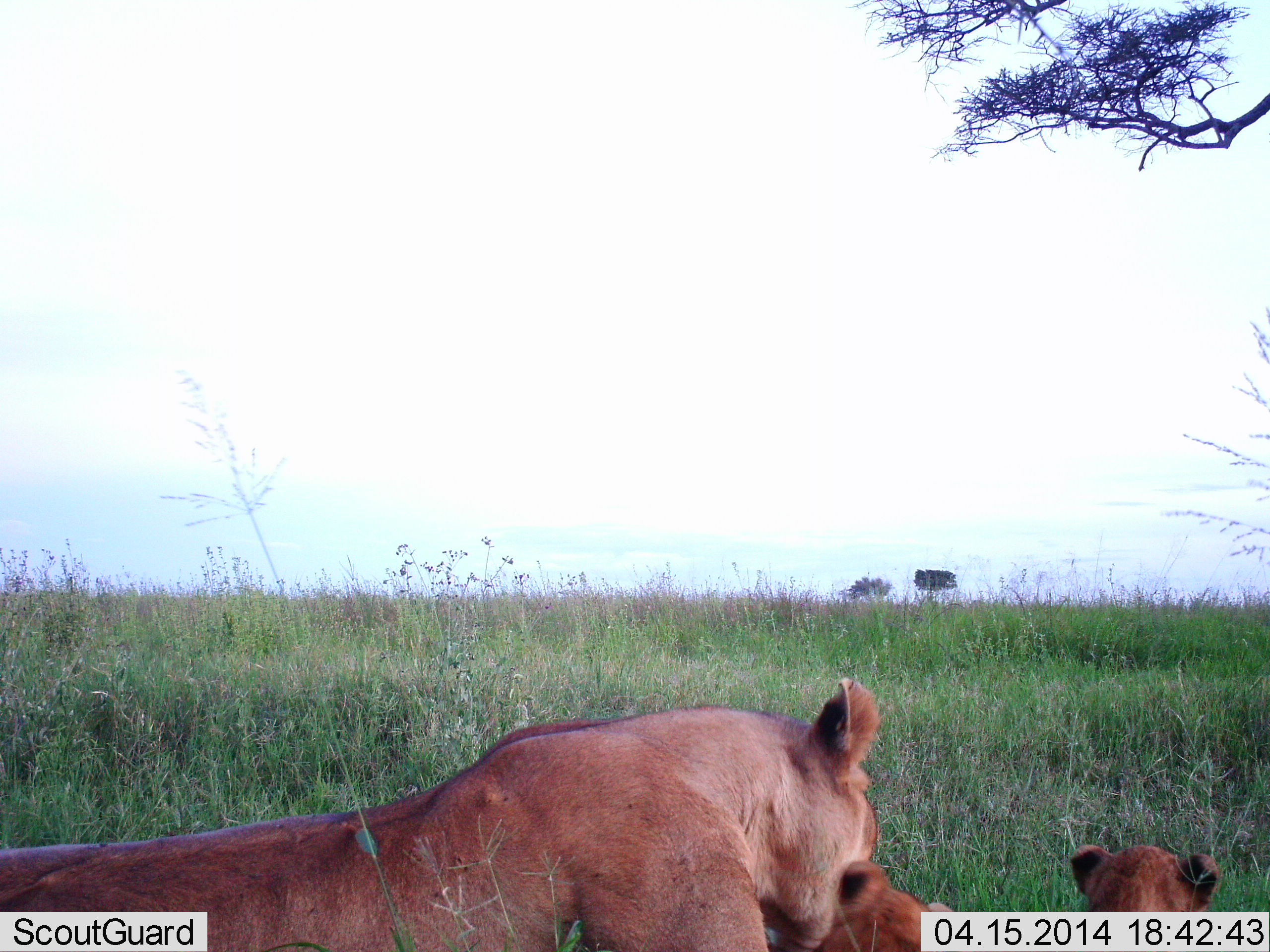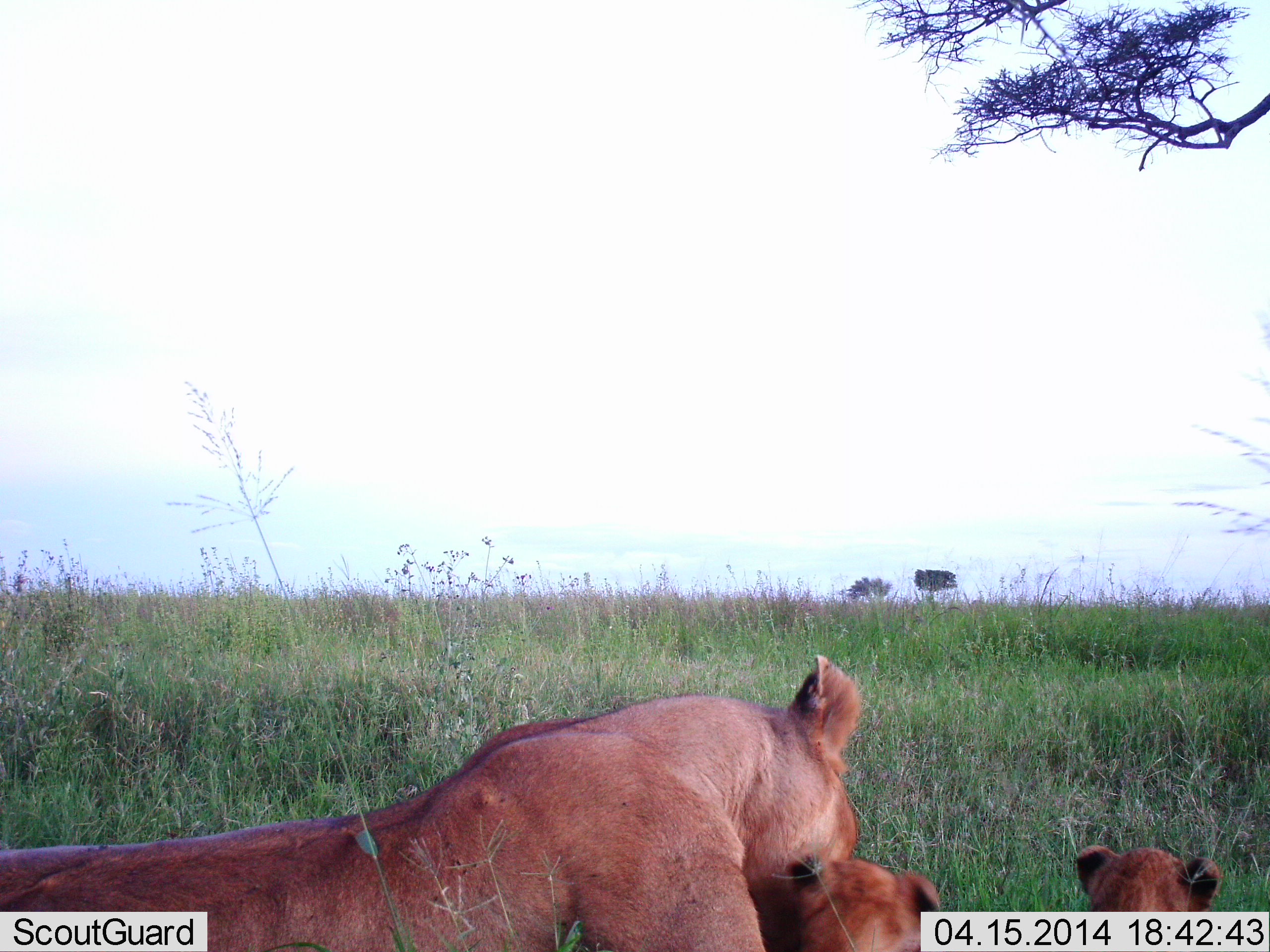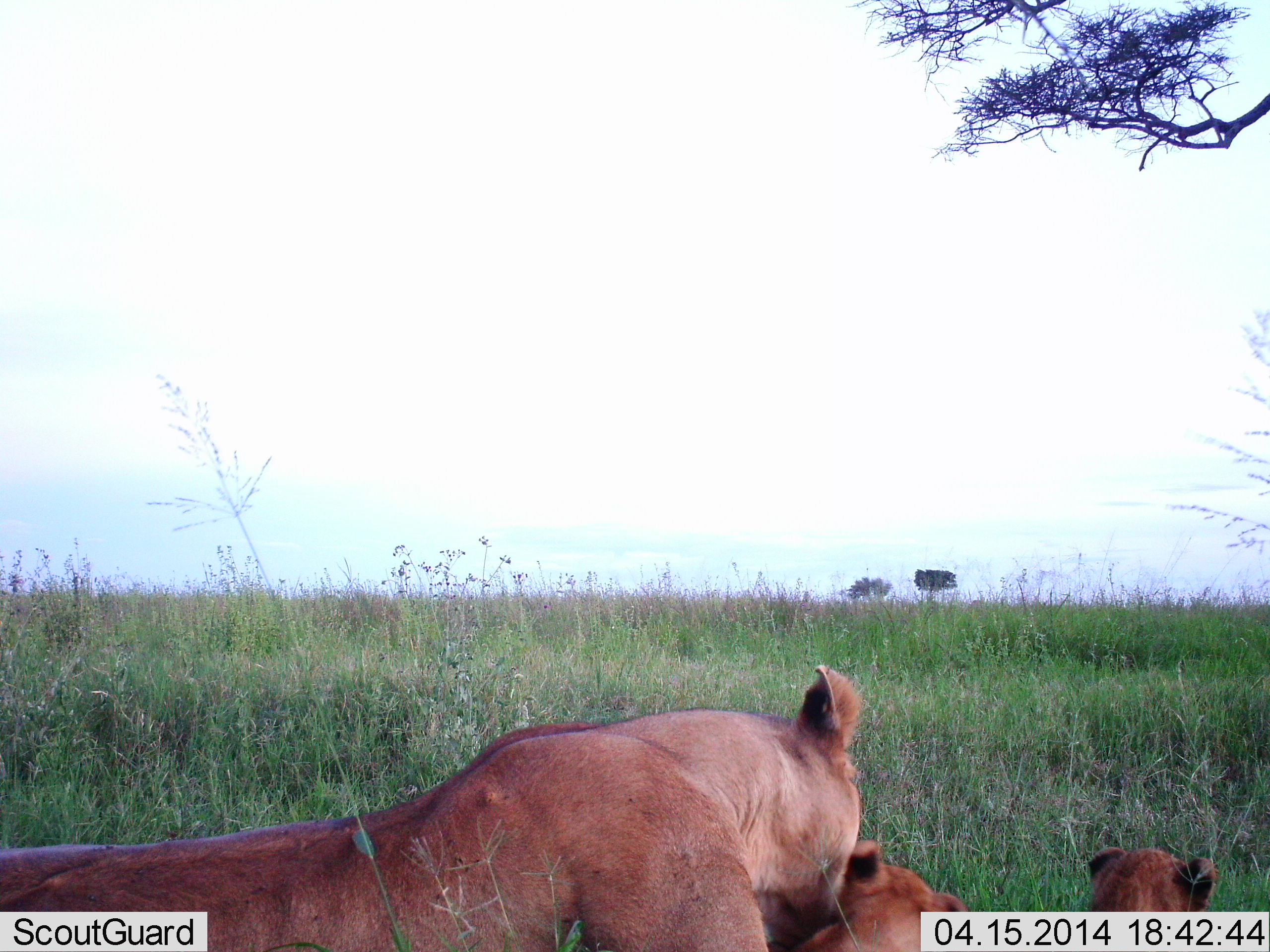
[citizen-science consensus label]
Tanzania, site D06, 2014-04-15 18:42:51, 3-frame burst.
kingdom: Animalia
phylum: Chordata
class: Mammalia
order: Carnivora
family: Felidae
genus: Panthera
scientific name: Panthera leo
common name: lion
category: lionfemale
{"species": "lionfemale (lion) (Panthera leo)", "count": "3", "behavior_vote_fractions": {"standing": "0%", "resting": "90%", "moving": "10%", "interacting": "50%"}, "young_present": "70%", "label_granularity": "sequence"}